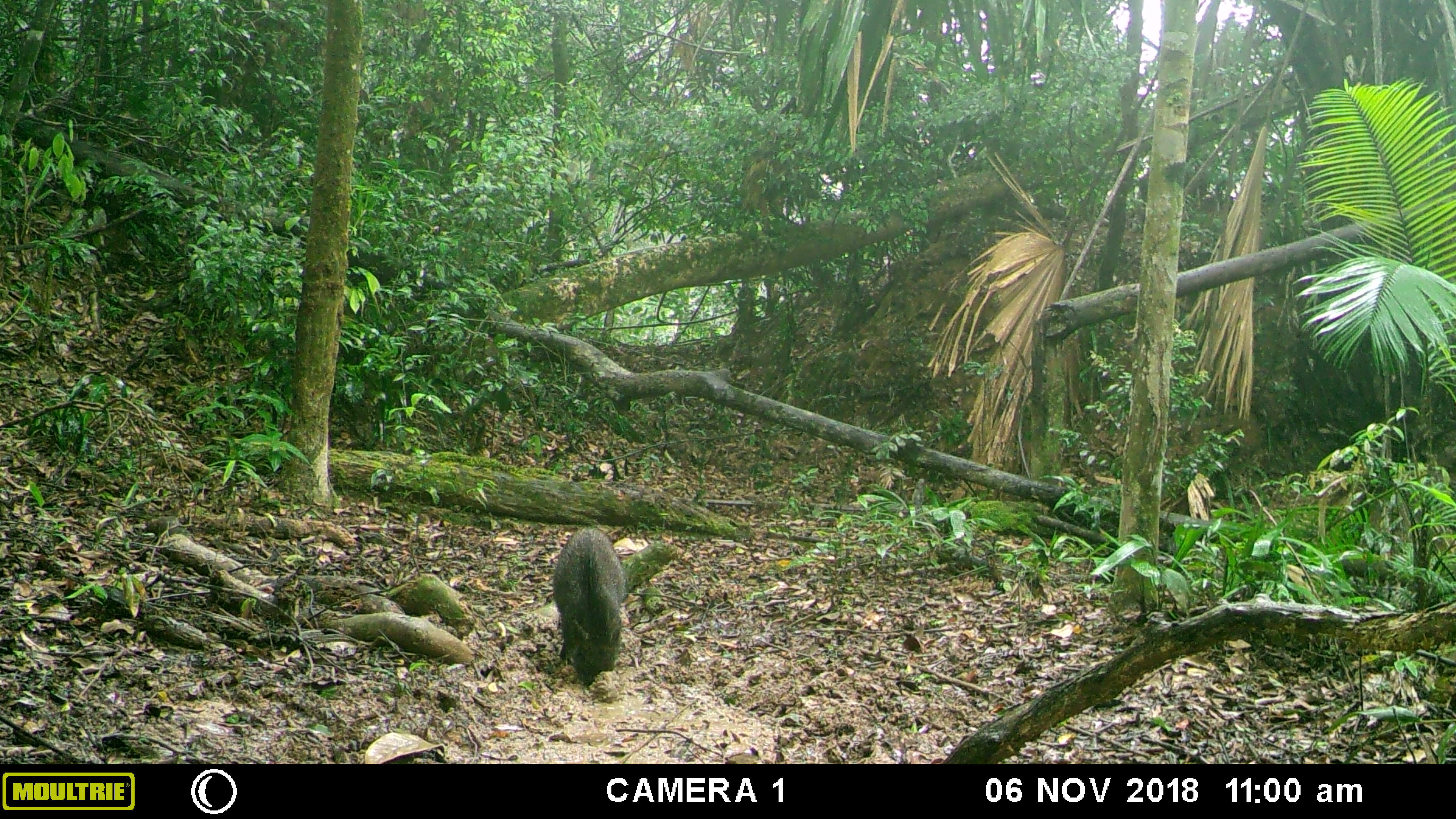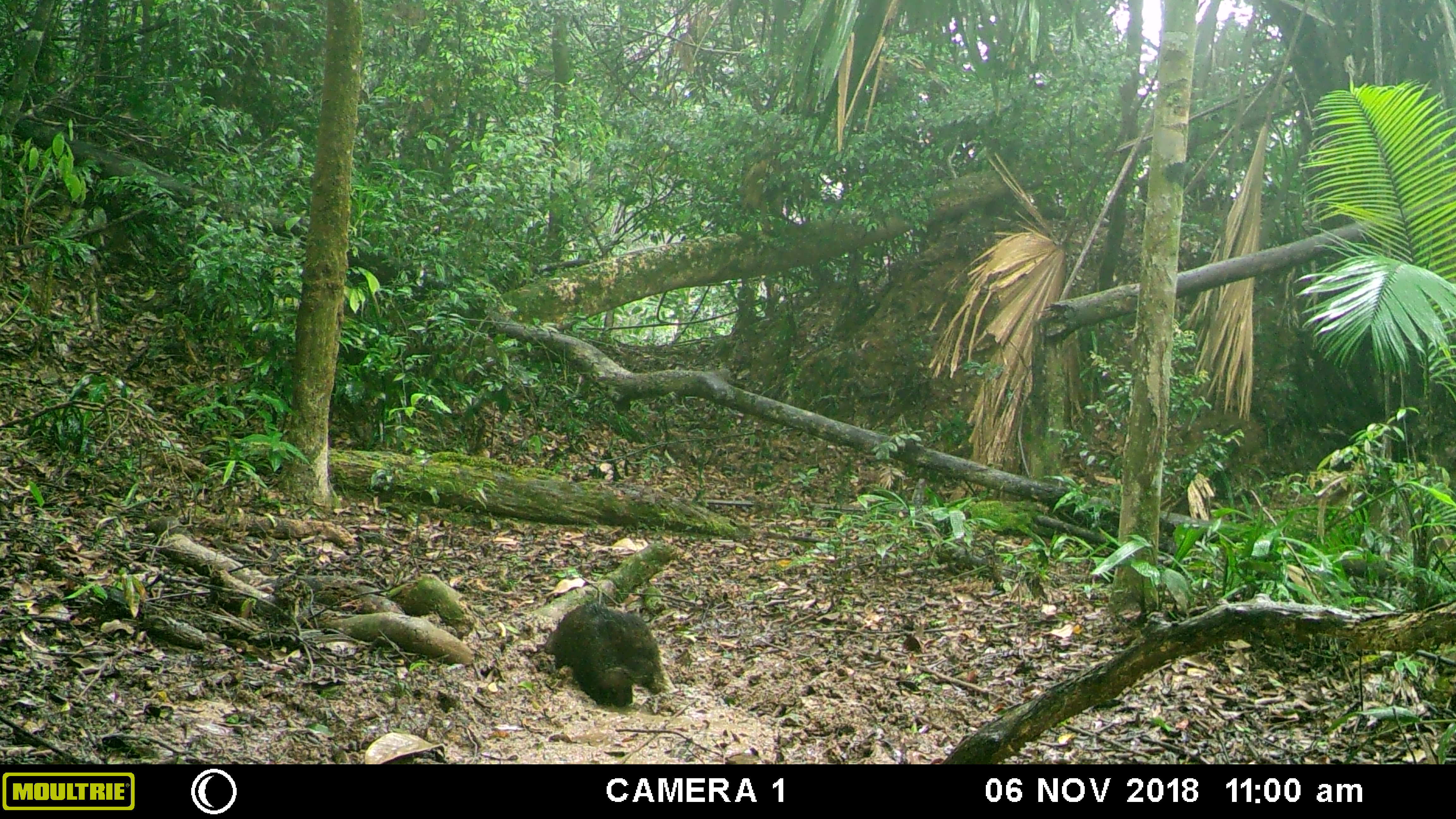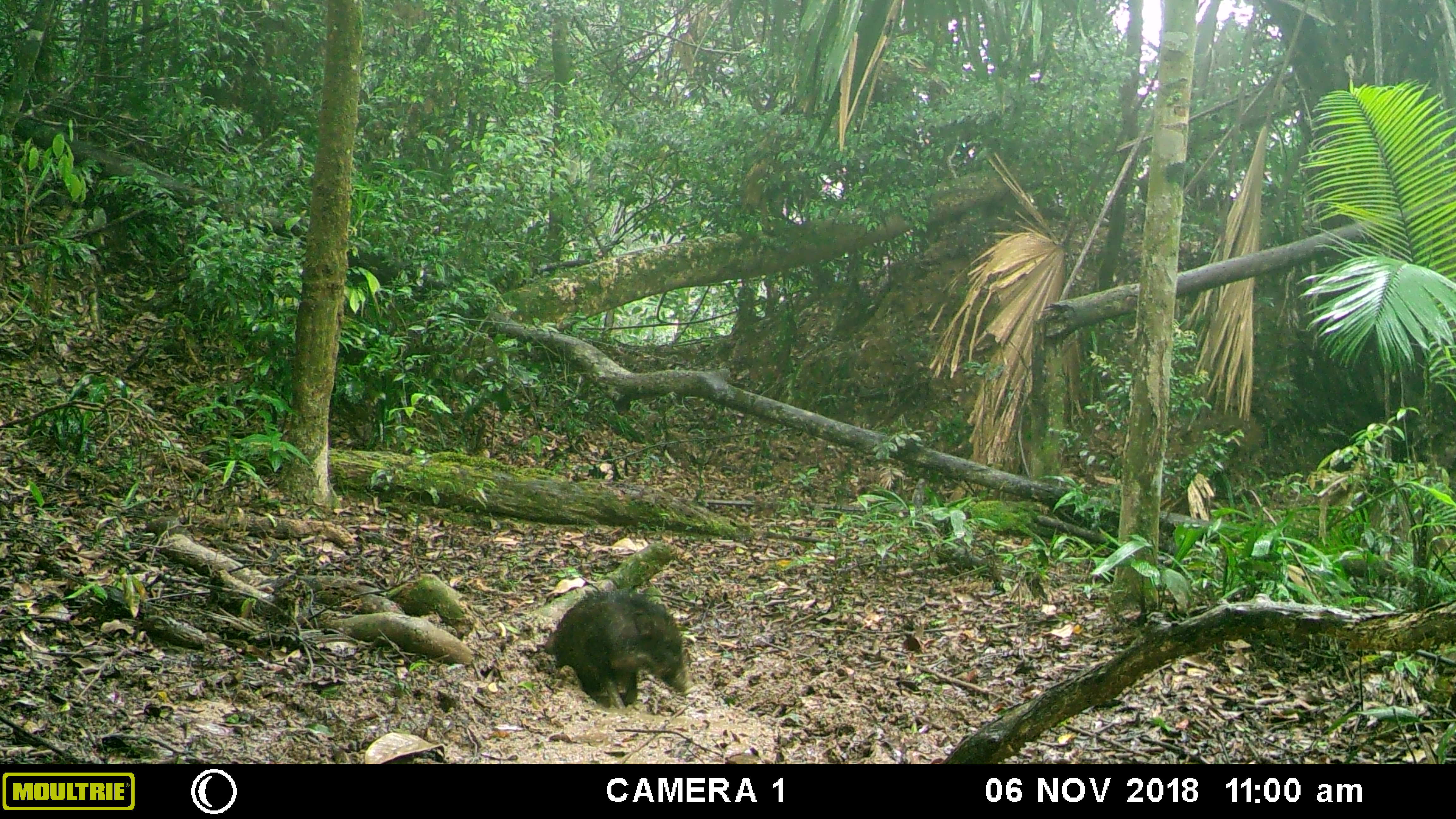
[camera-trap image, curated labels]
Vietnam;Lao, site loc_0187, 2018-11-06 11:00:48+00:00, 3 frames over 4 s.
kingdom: Animalia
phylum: Chordata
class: Mammalia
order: Artiodactyla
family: Suidae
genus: Sus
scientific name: Sus scrofa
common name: eurasian wild pig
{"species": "eurasian wild pig (Sus scrofa)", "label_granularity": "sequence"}